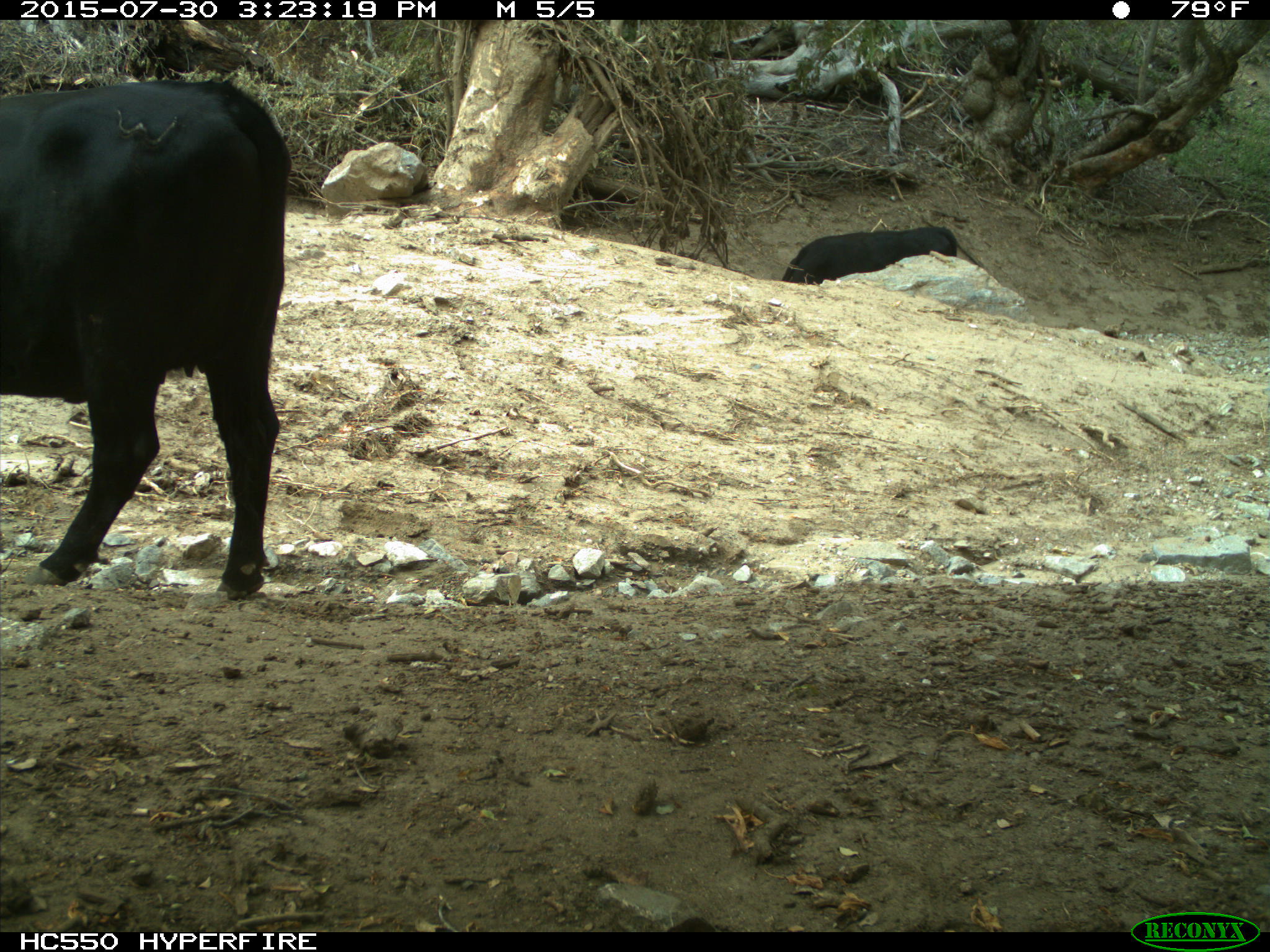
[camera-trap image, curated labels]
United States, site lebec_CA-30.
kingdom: Animalia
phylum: Chordata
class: Mammalia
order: Artiodactyla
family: Bovidae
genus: Bos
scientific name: Bos taurus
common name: domestic cow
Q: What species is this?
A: Bos taurus (domestic cow).